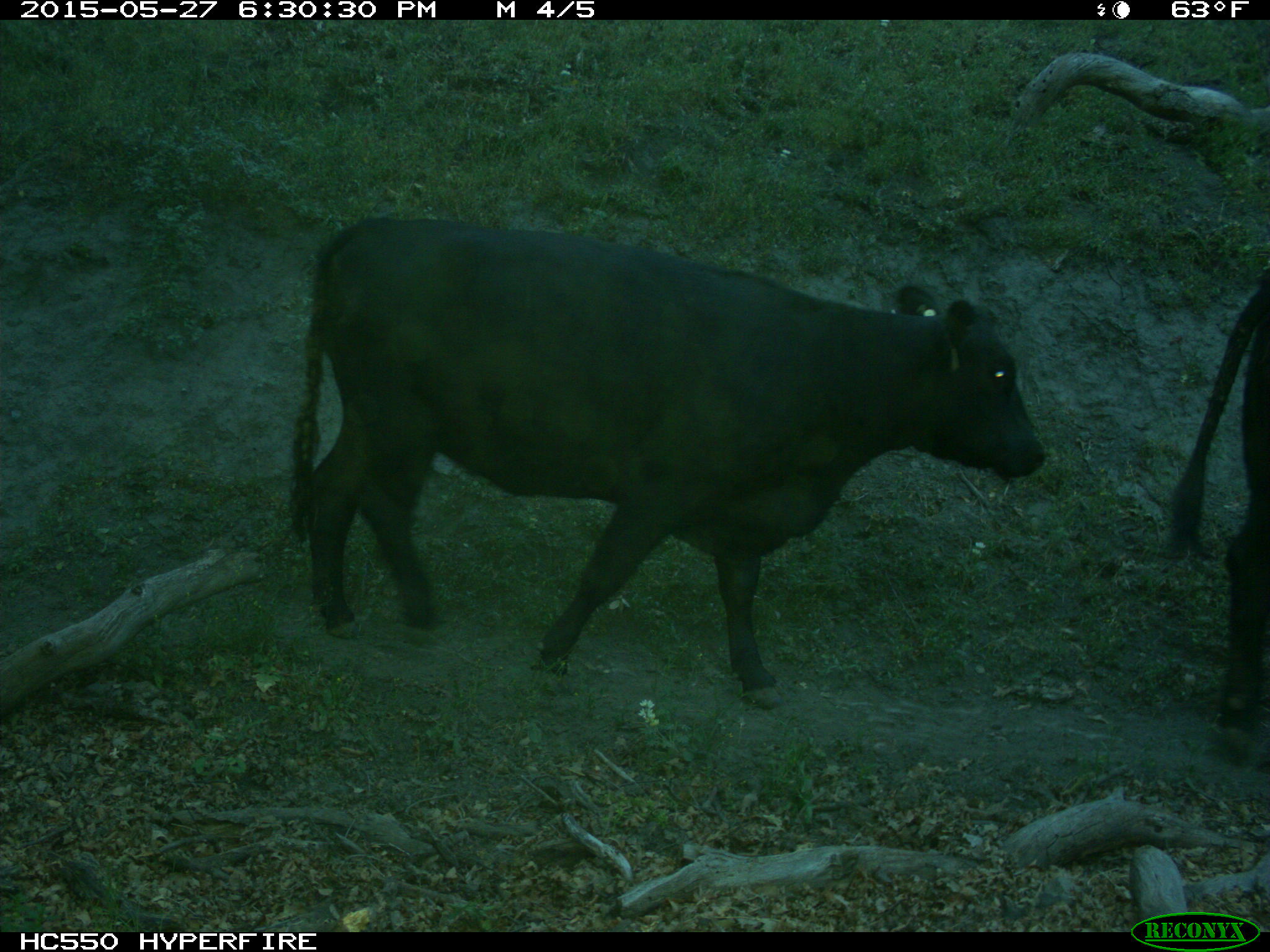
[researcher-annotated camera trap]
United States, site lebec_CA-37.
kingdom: Animalia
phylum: Chordata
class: Mammalia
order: Artiodactyla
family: Bovidae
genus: Bos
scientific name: Bos taurus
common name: domestic cow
Bos taurus (domestic cow).